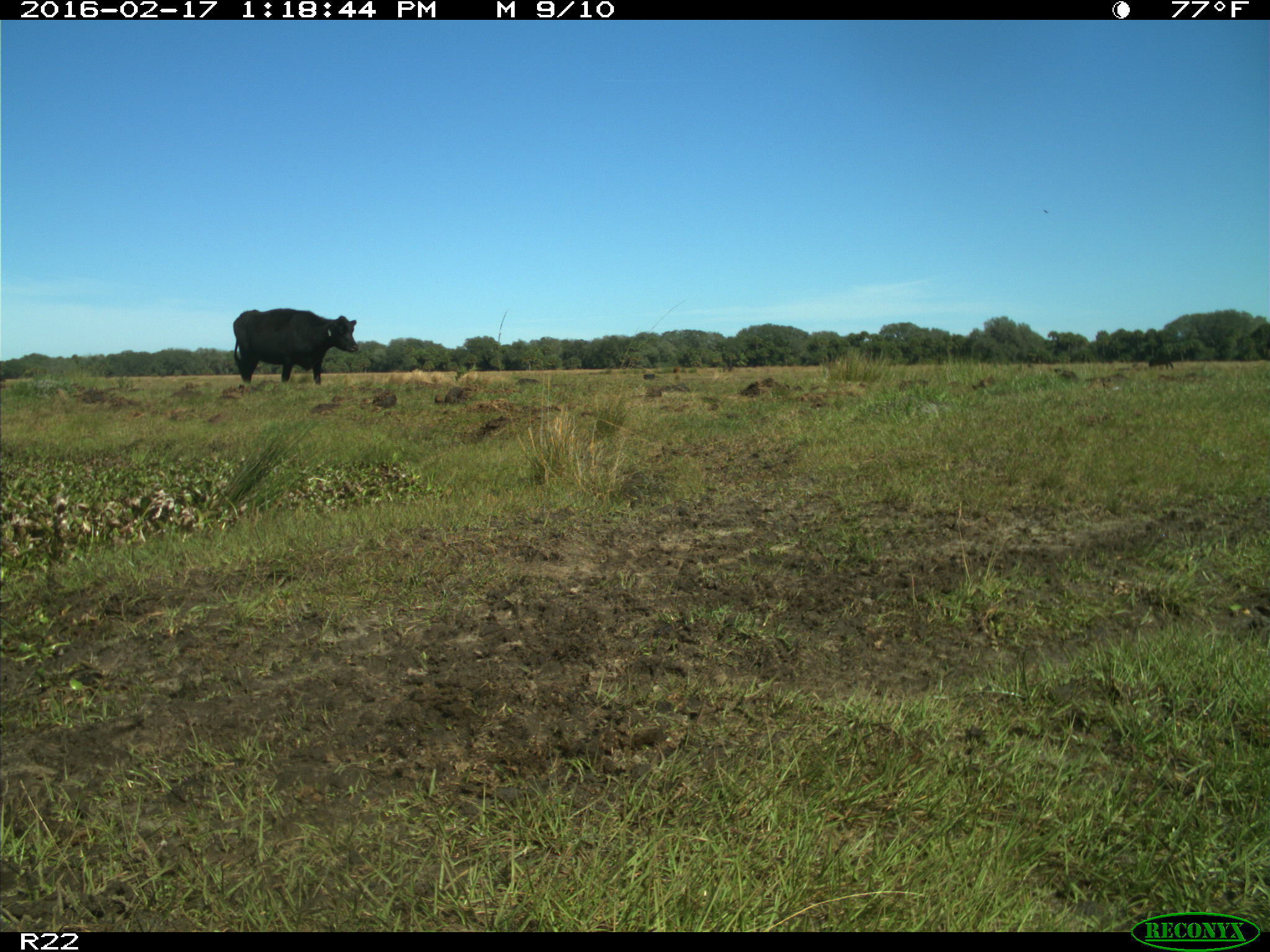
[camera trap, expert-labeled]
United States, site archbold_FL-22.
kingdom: Animalia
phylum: Chordata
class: Mammalia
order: Artiodactyla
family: Bovidae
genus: Bos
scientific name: Bos taurus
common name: domestic cow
Bos taurus (domestic cow).